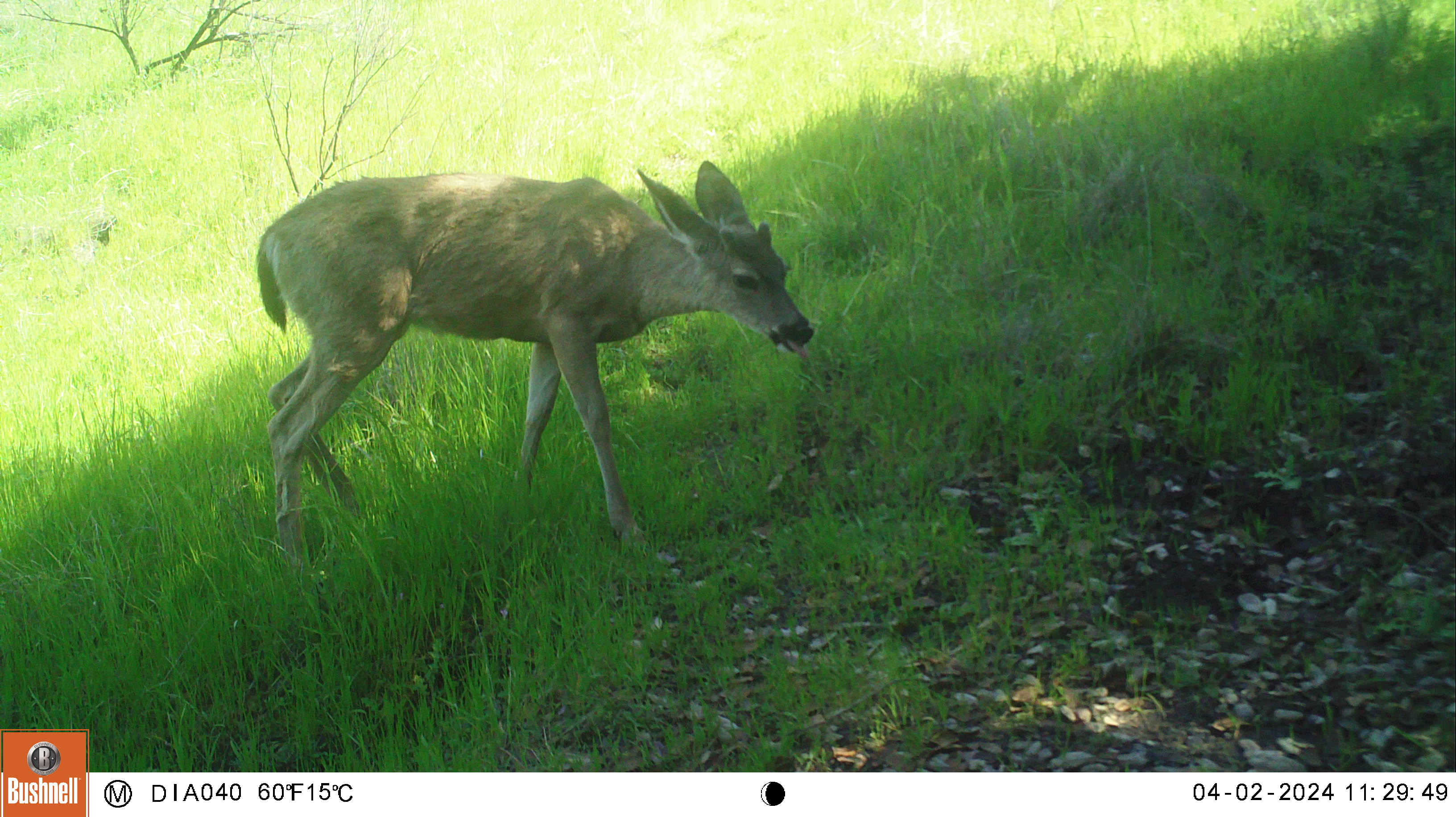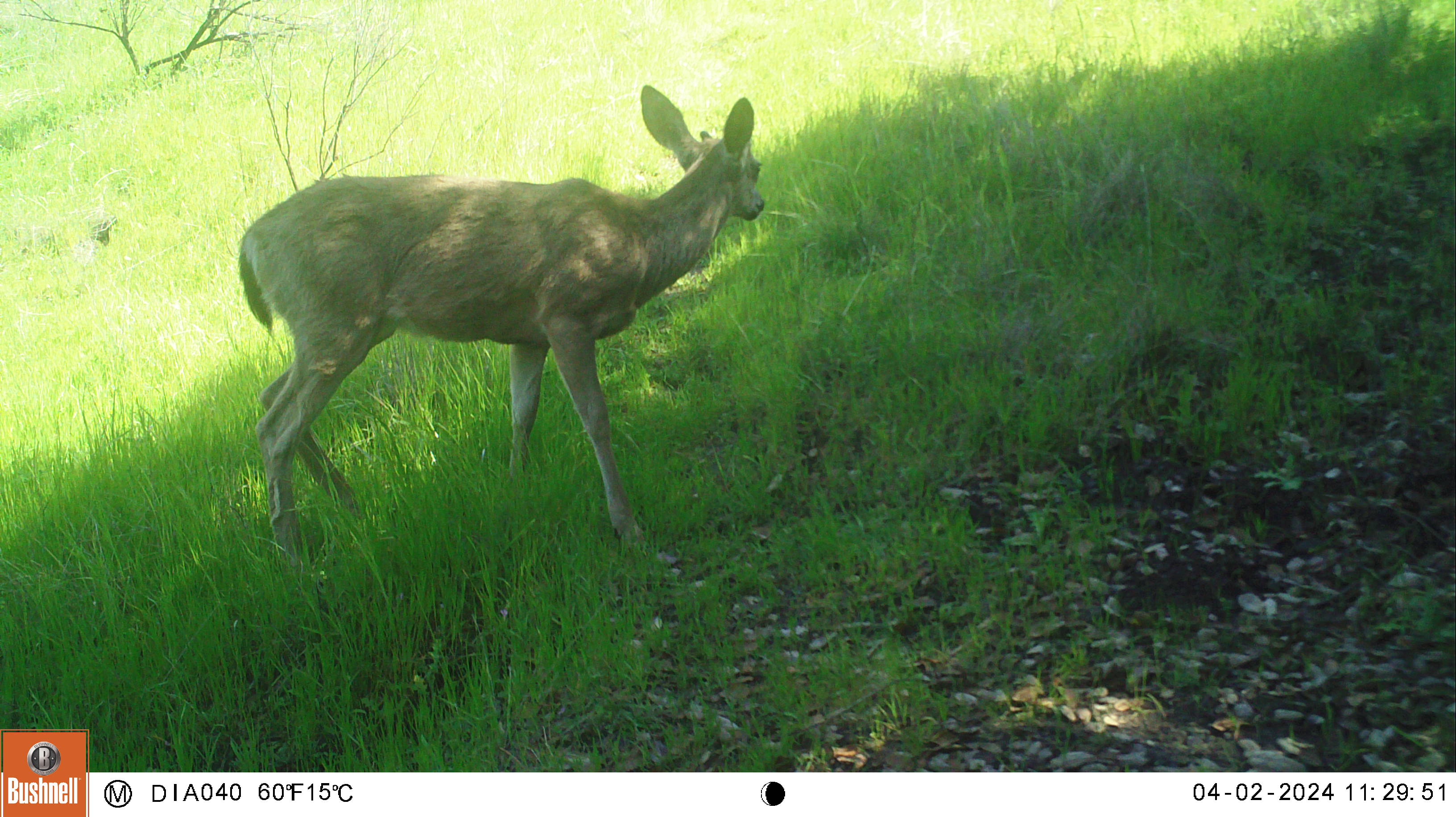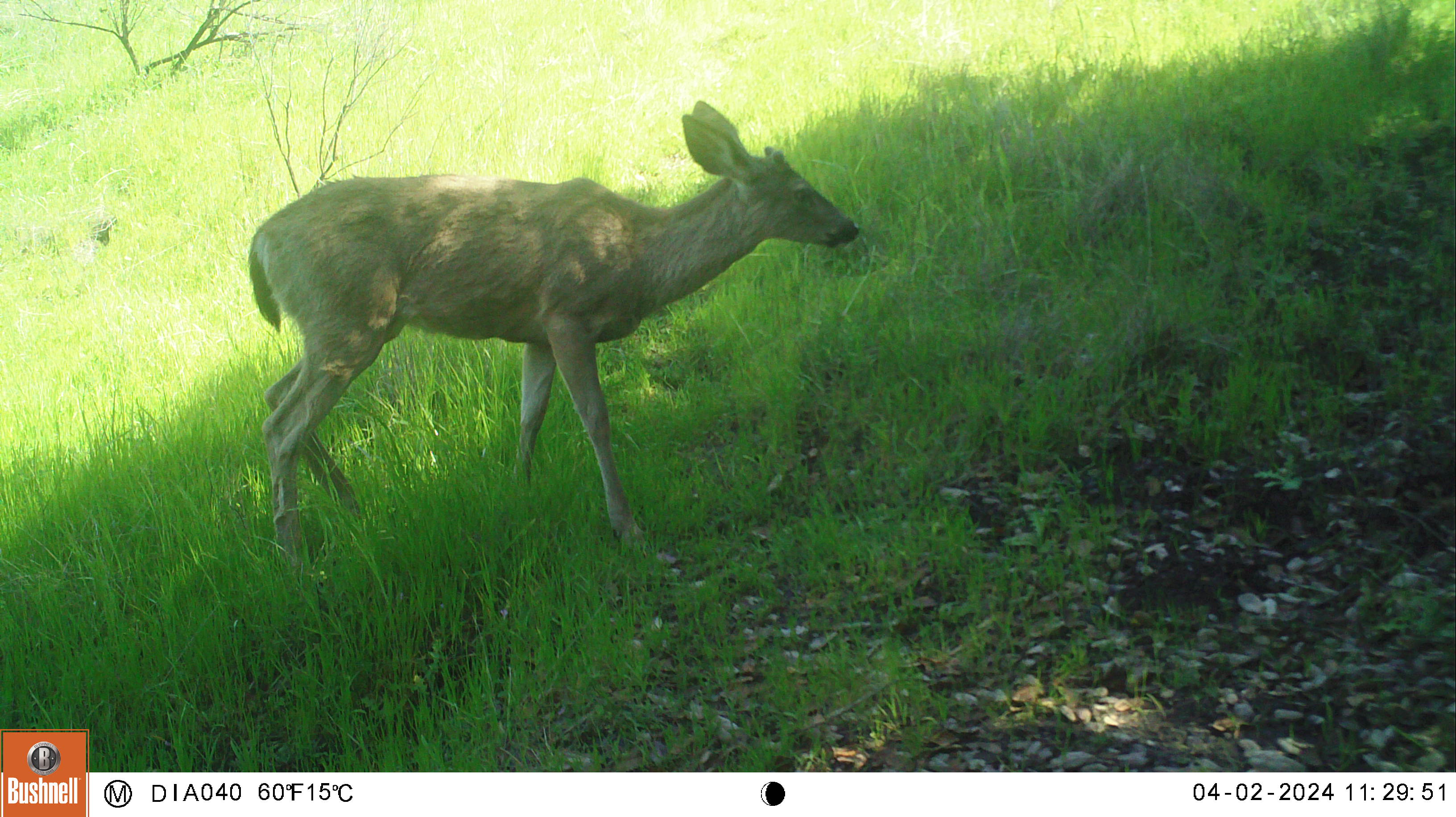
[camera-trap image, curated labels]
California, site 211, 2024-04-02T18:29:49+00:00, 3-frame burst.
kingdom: Animalia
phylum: Chordata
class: Mammalia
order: Artiodactyla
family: Cervidae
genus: Odocoileus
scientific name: Odocoileus hemionus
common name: mule deer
Mule deer (Odocoileus hemionus).